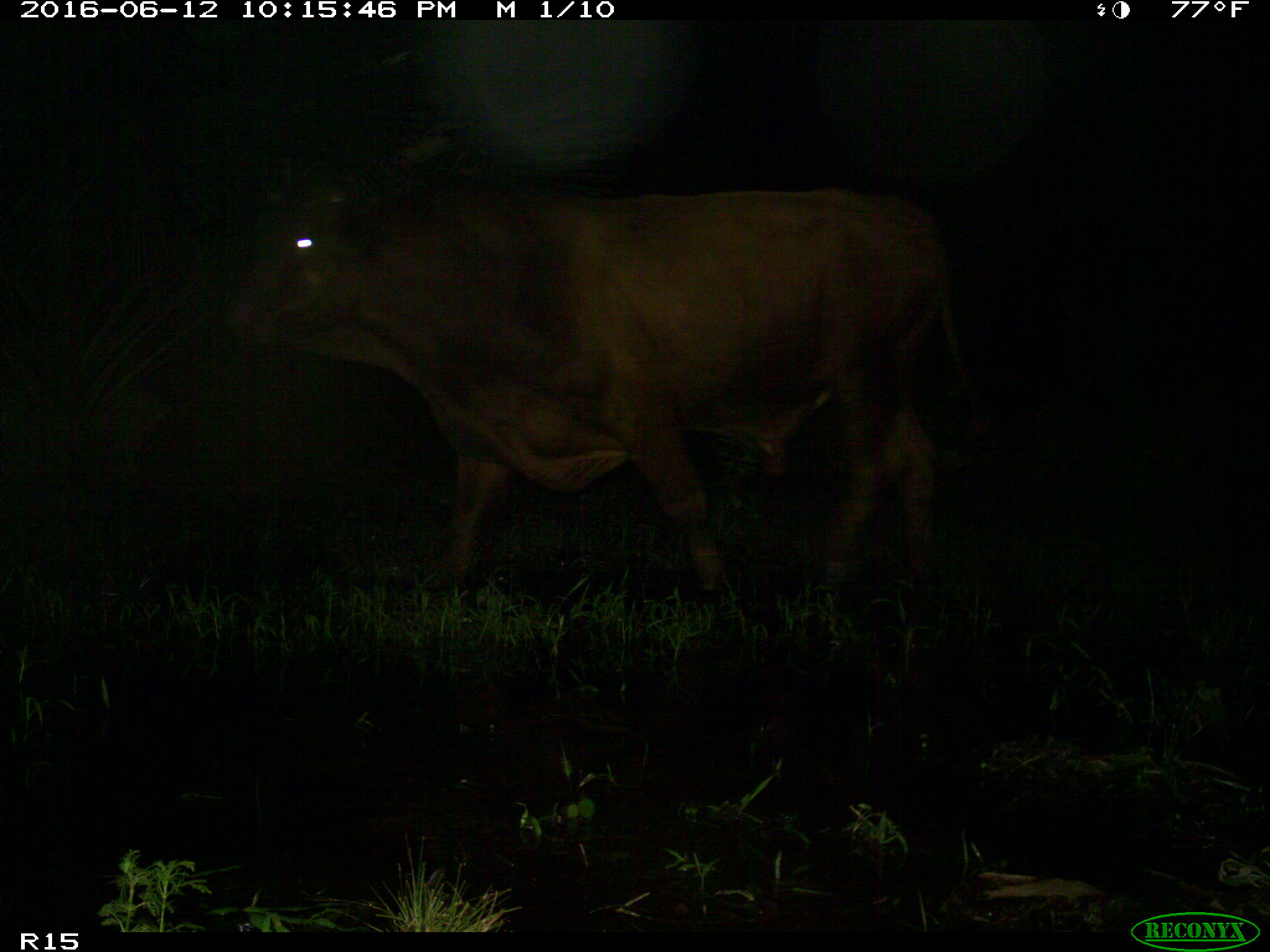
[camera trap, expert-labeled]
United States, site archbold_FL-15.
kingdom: Animalia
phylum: Chordata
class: Mammalia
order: Artiodactyla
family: Bovidae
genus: Bos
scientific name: Bos taurus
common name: domestic cow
Bos taurus (domestic cow).